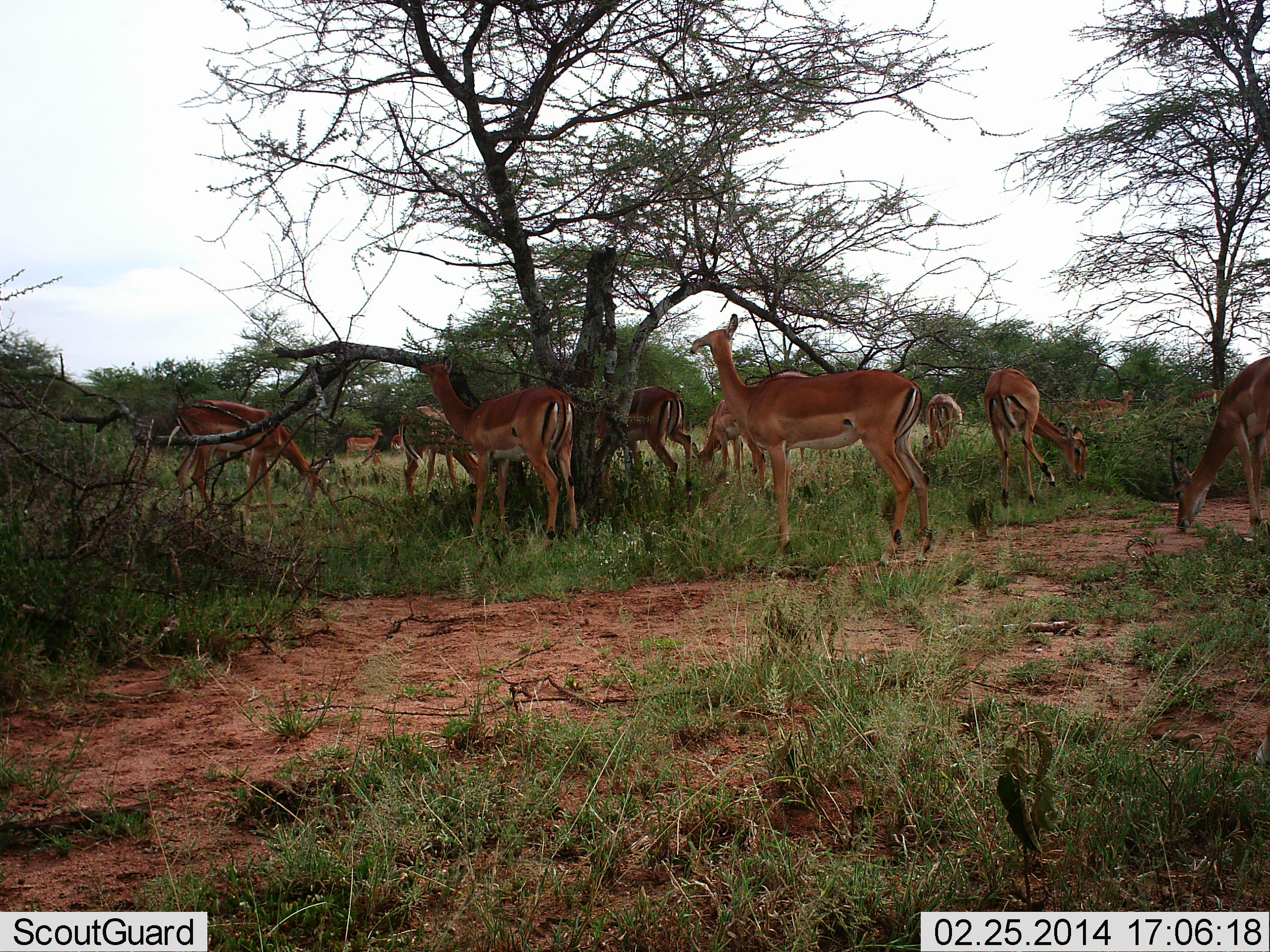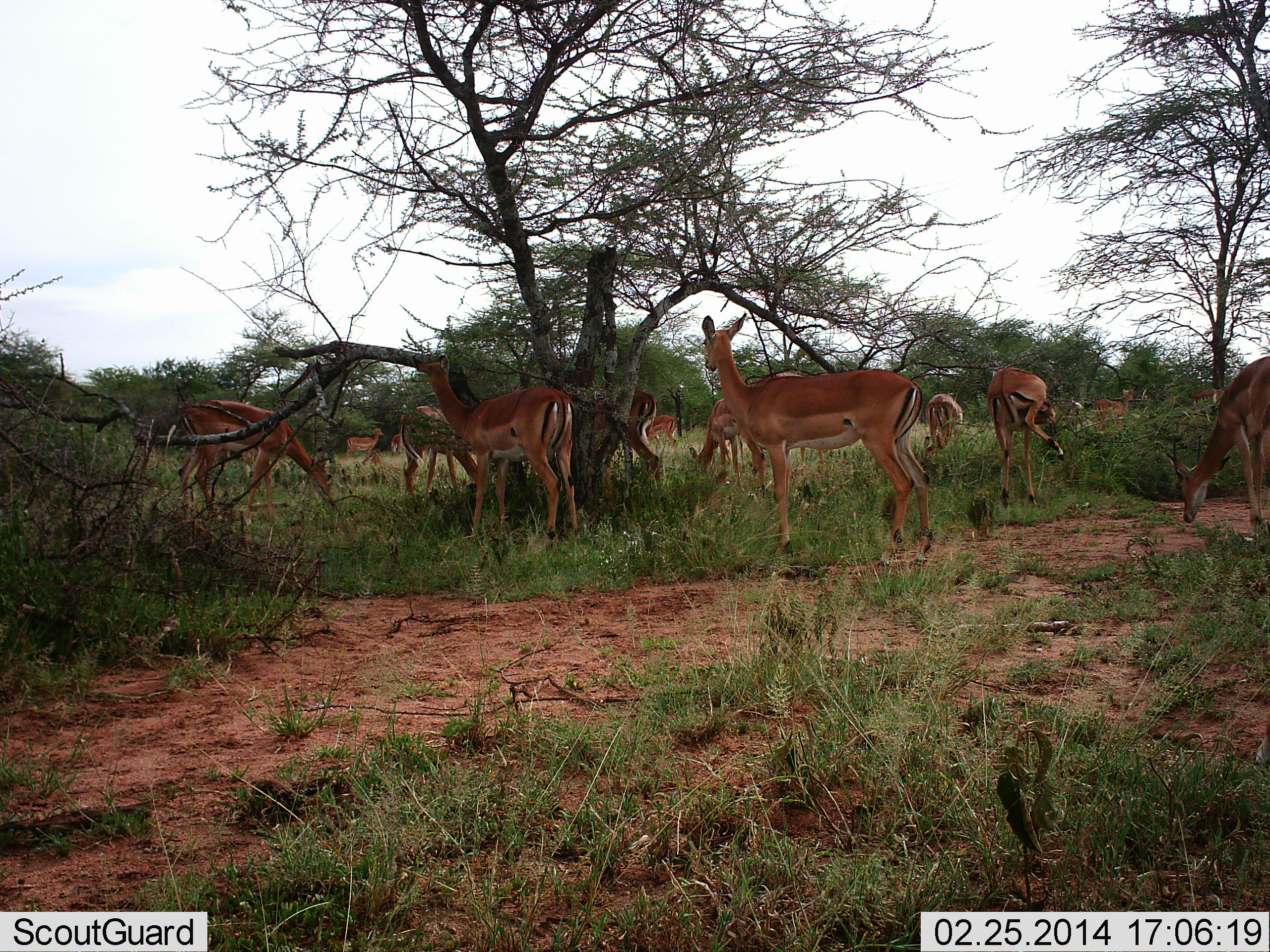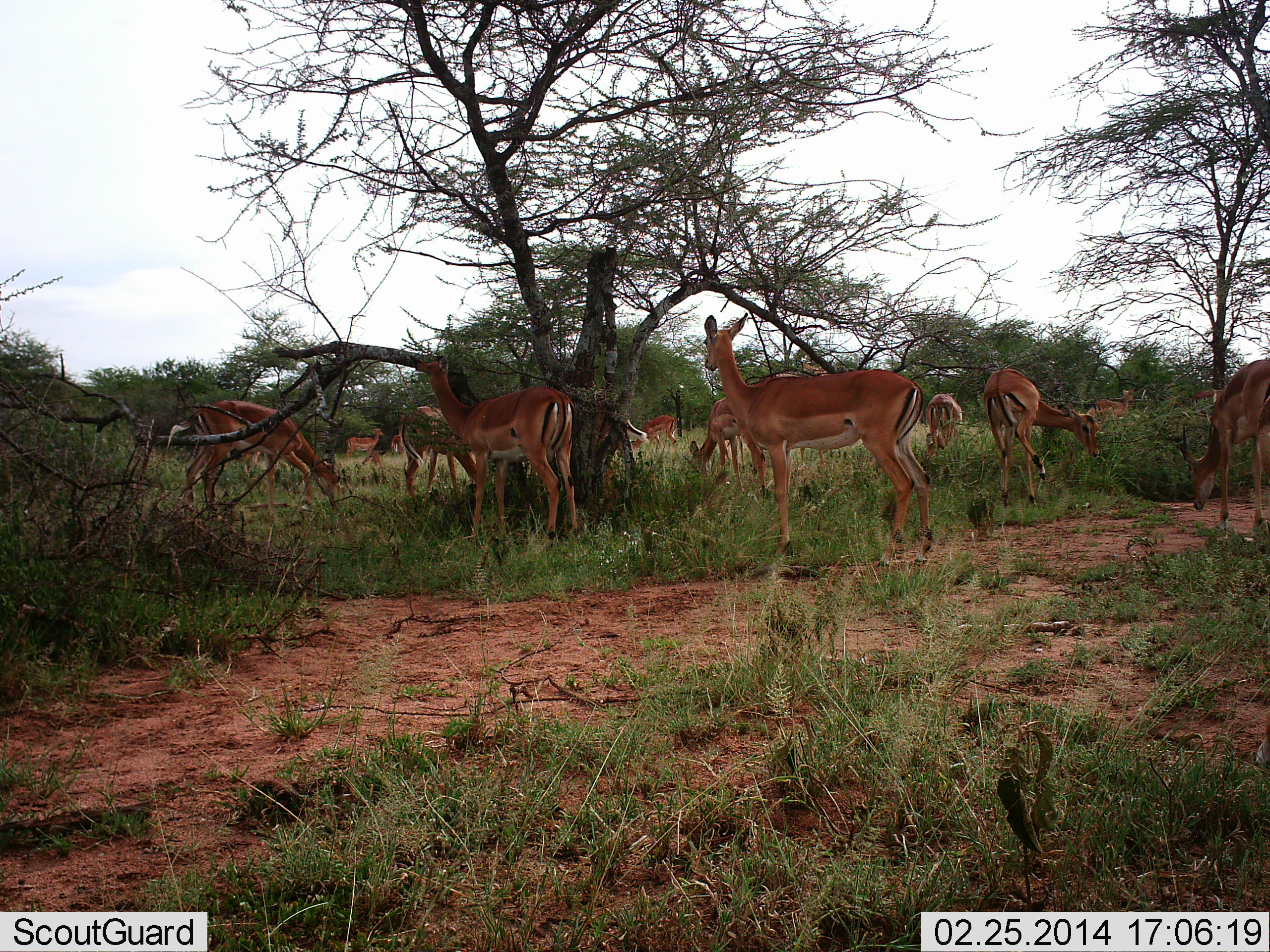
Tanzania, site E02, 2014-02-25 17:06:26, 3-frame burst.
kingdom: Animalia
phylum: Chordata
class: Mammalia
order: Artiodactyla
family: Bovidae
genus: Aepyceros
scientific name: Aepyceros melampus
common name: impala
Impala (Aepyceros melampus), count 11-50. Behavior (volunteer vote fractions): standing 100%, resting 0%, moving 50%, interacting 0%. Young present (vote fraction): 0%. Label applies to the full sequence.